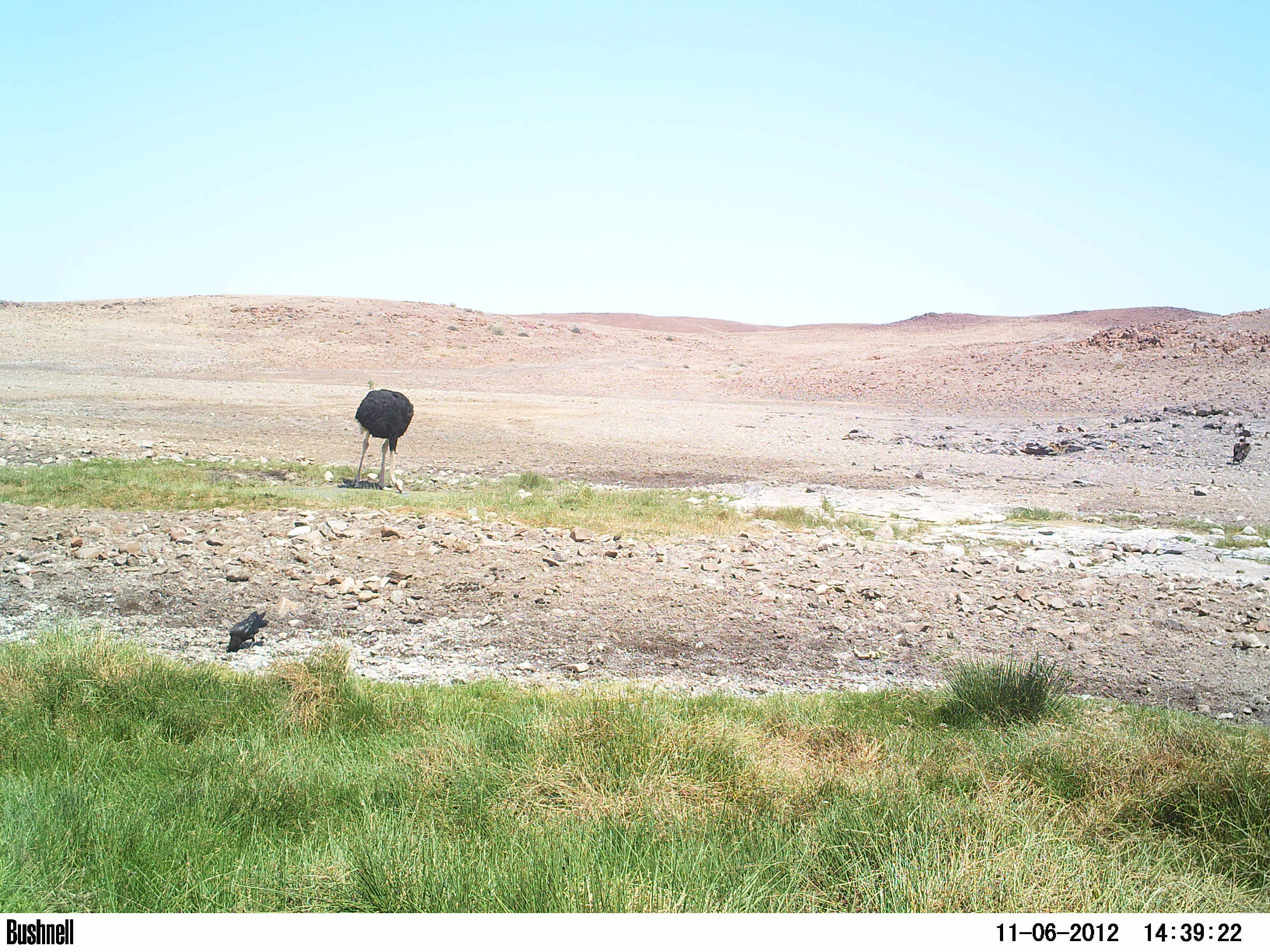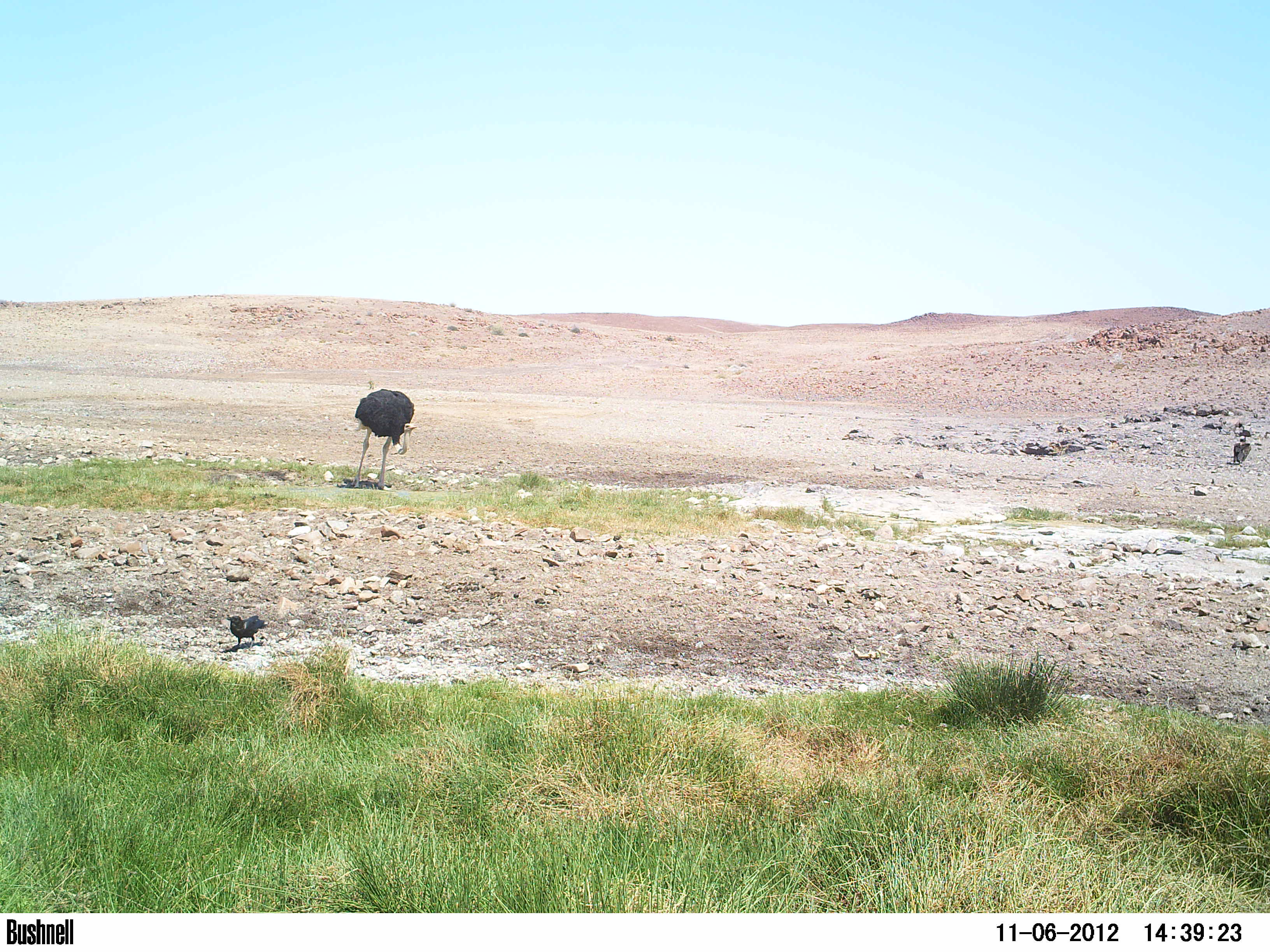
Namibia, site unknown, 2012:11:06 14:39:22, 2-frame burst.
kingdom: Animalia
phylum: Chordata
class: Aves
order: Struthioniformes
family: Struthionidae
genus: Struthio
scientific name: Struthio camelus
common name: common ostrich